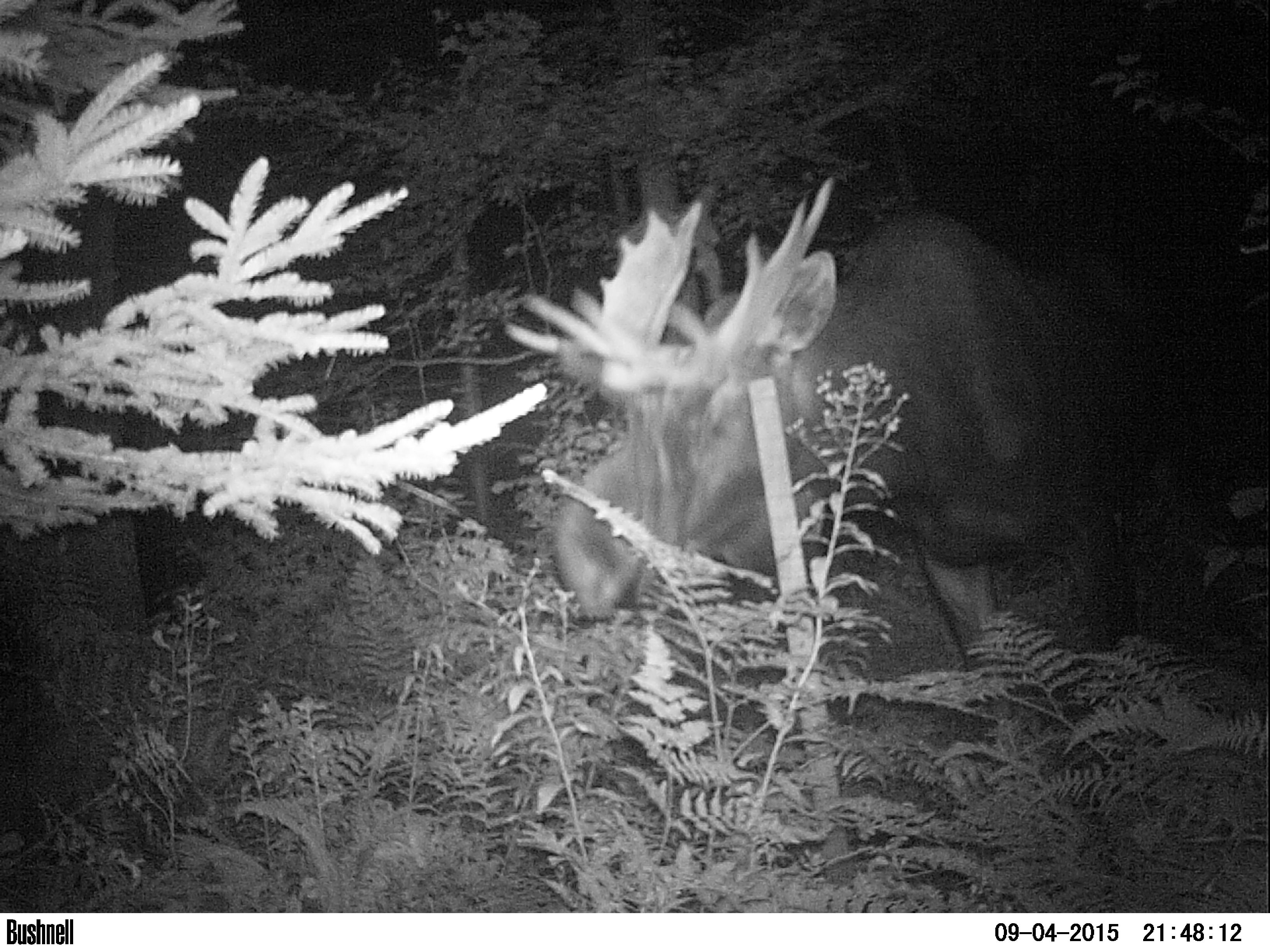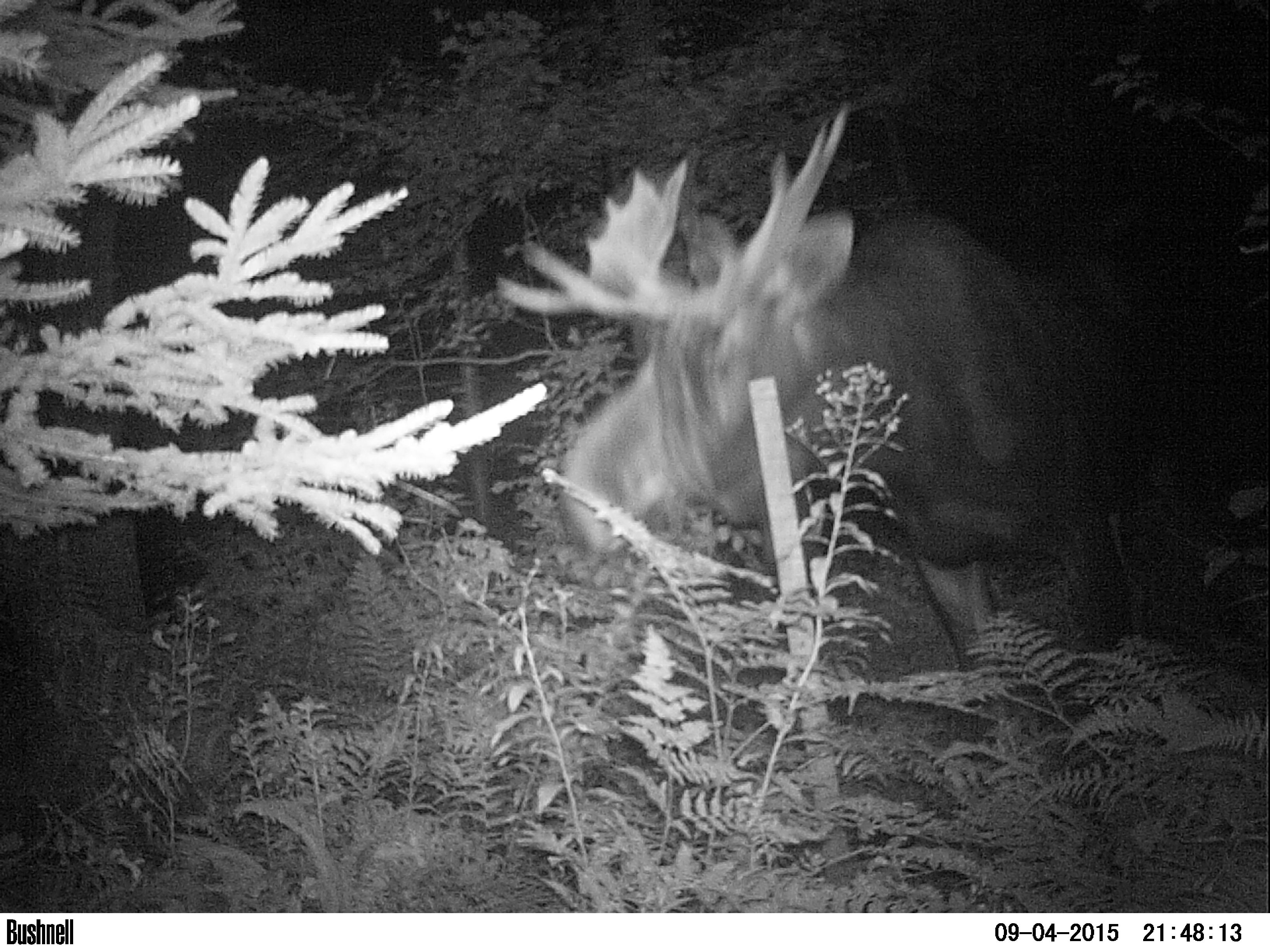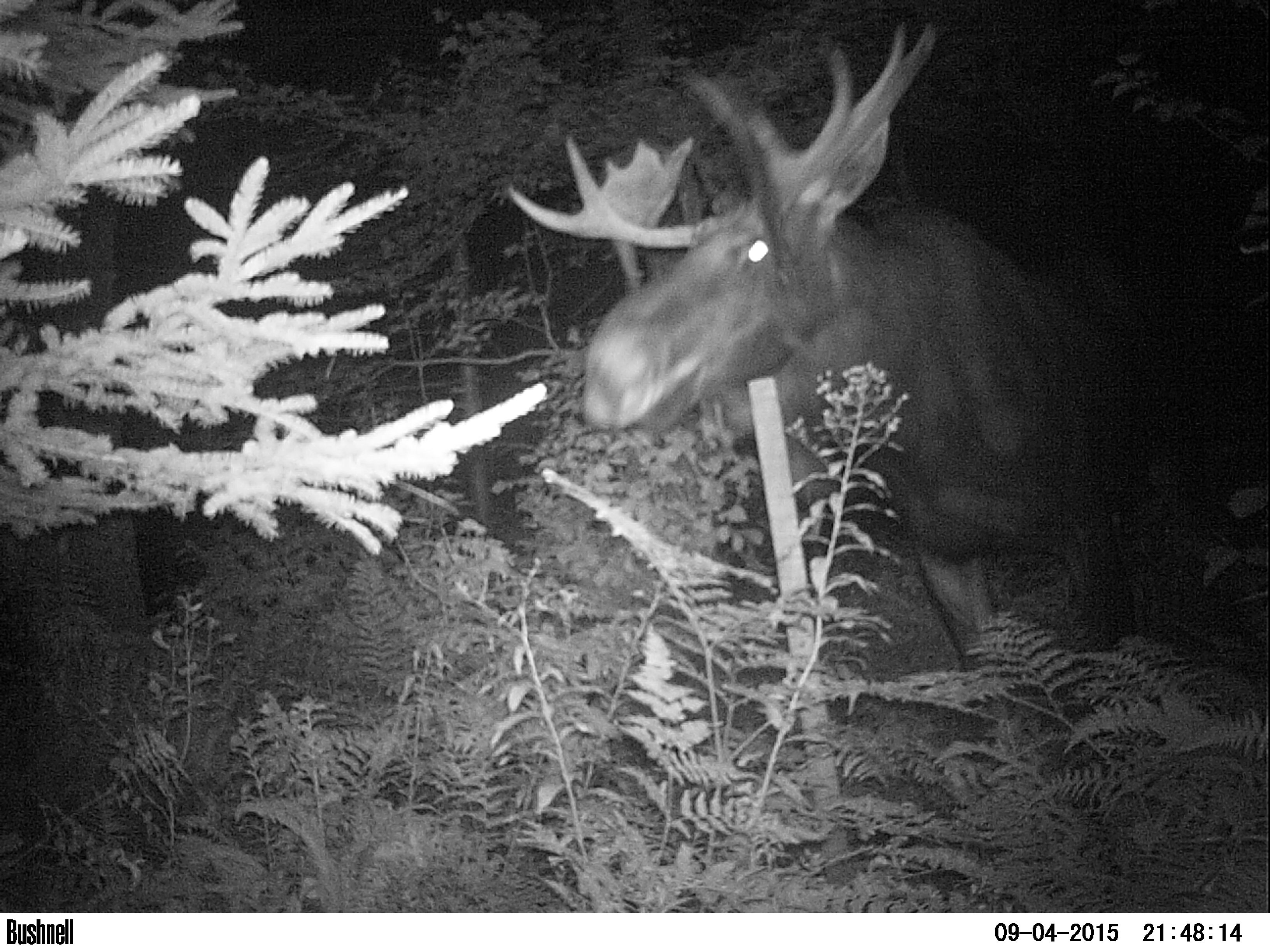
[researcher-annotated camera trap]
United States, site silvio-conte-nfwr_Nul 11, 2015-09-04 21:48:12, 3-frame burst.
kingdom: Animalia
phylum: Chordata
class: Mammalia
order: Artiodactyla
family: Cervidae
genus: Alces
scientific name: Alces alces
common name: moose